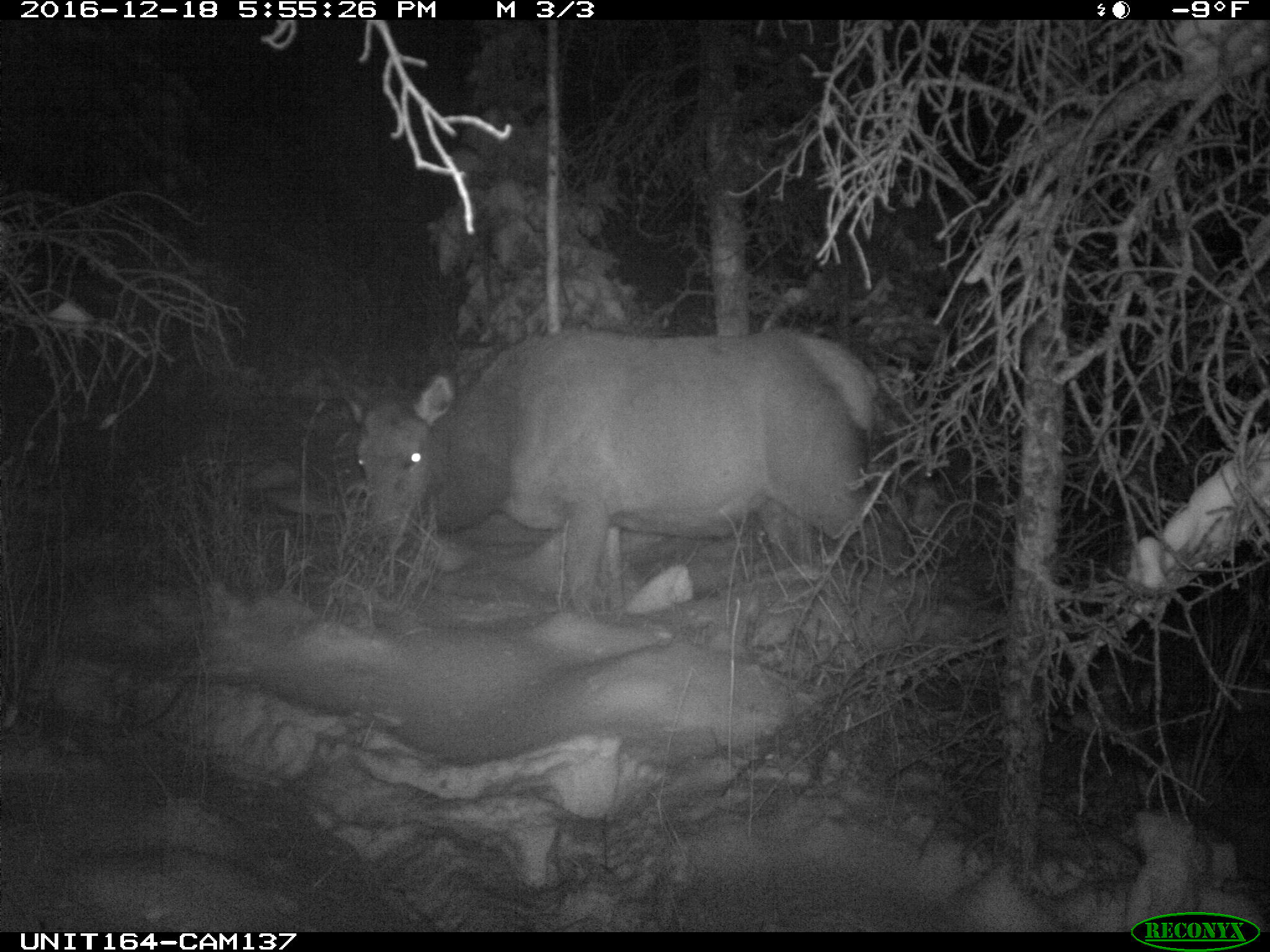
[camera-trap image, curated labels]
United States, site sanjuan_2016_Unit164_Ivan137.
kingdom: Animalia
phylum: Chordata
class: Mammalia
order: Artiodactyla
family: Cervidae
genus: Cervus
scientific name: Cervus elaphus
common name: red deer